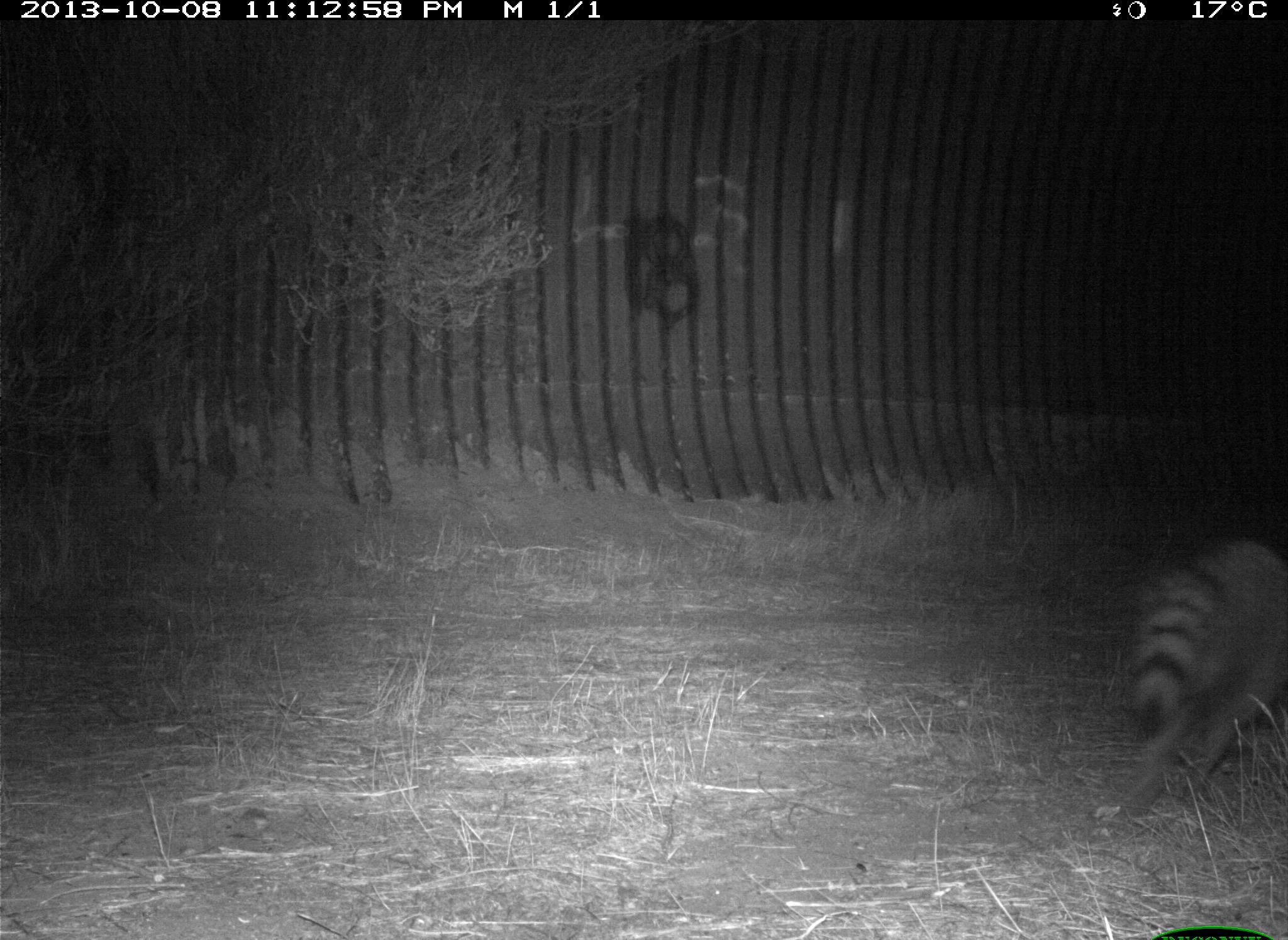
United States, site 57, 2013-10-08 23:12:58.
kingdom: Animalia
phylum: Chordata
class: Mammalia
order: Carnivora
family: Procyonidae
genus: Procyon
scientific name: Procyon lotor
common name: raccoon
Raccoon (Procyon lotor).